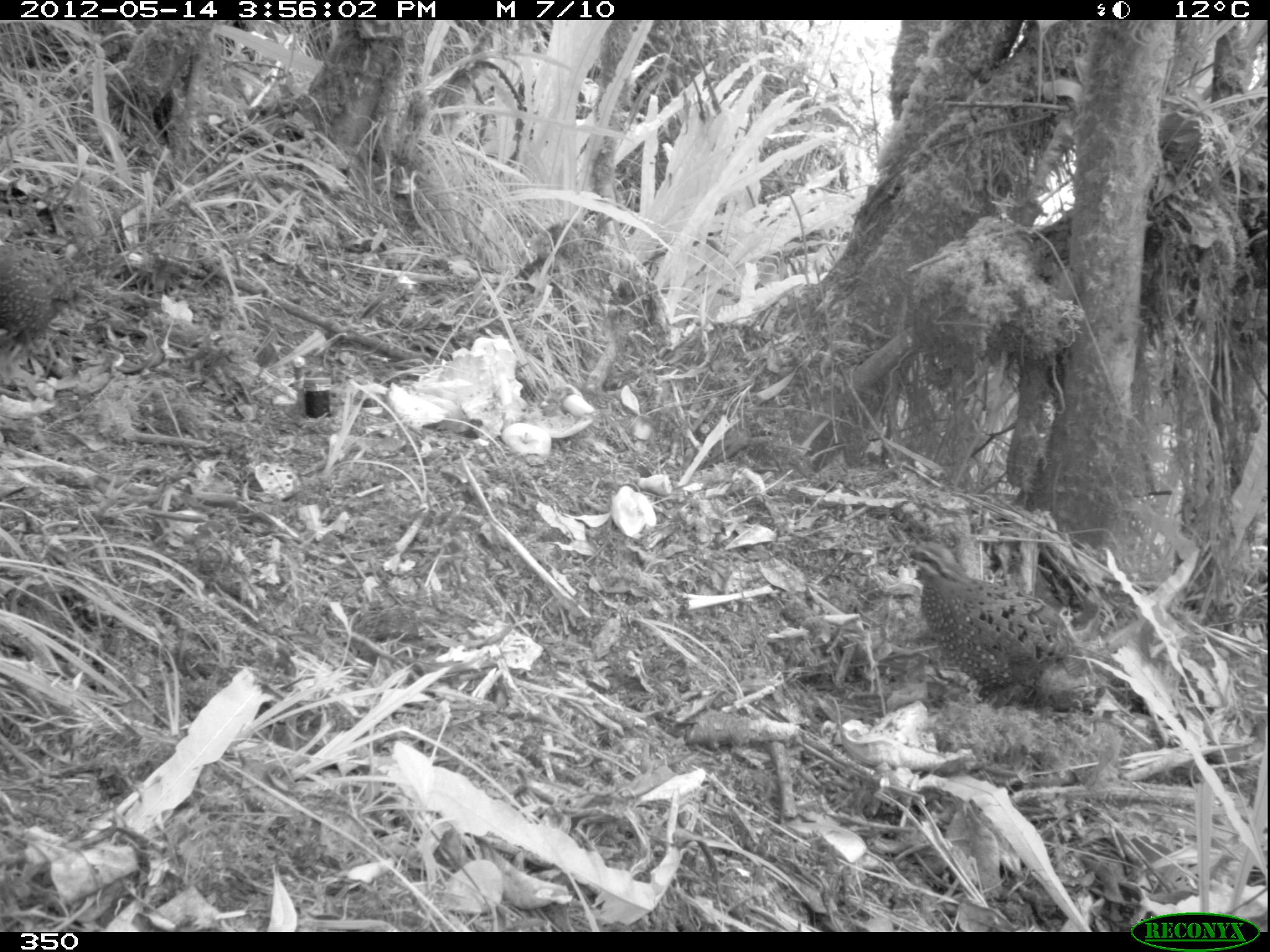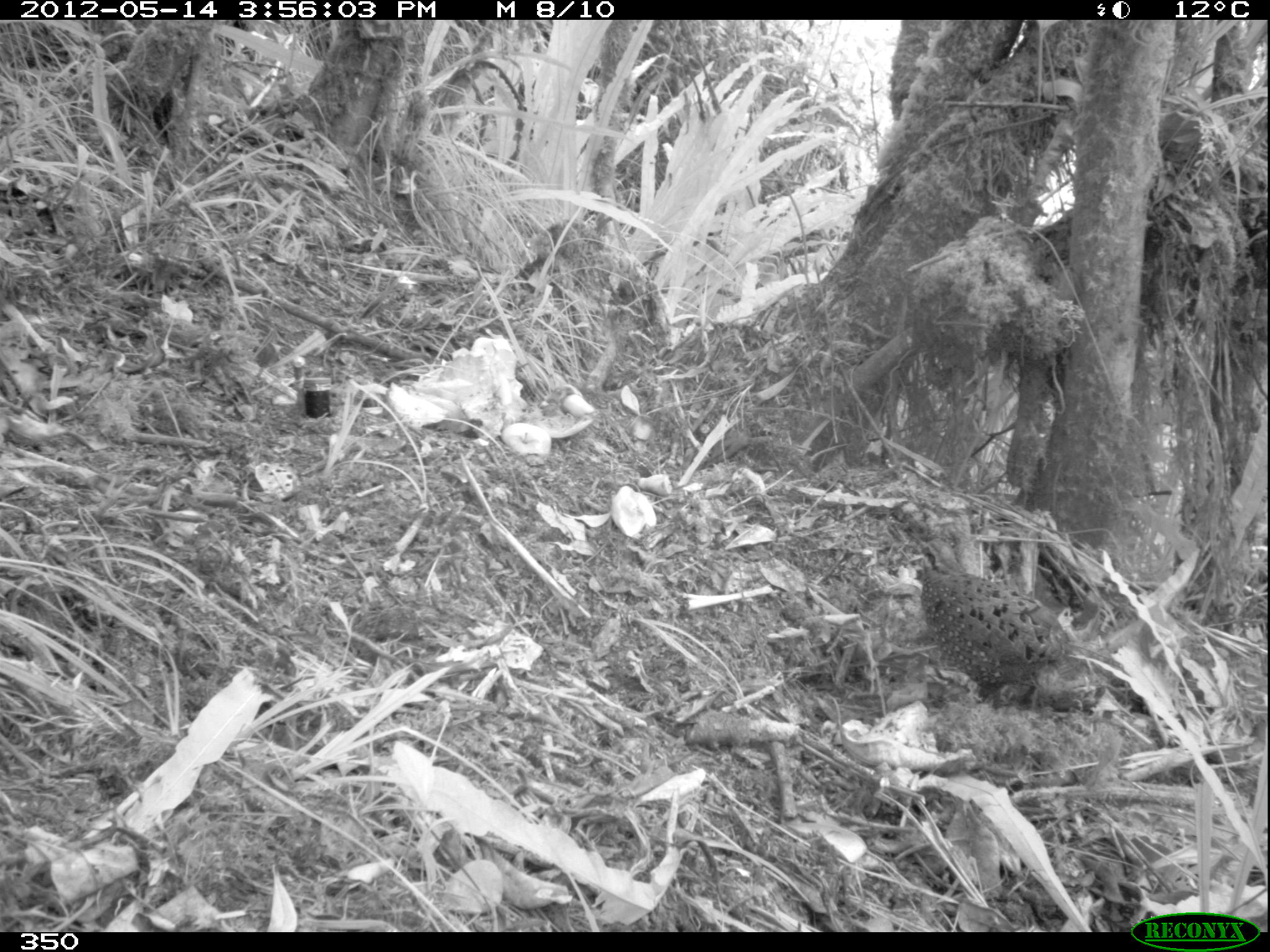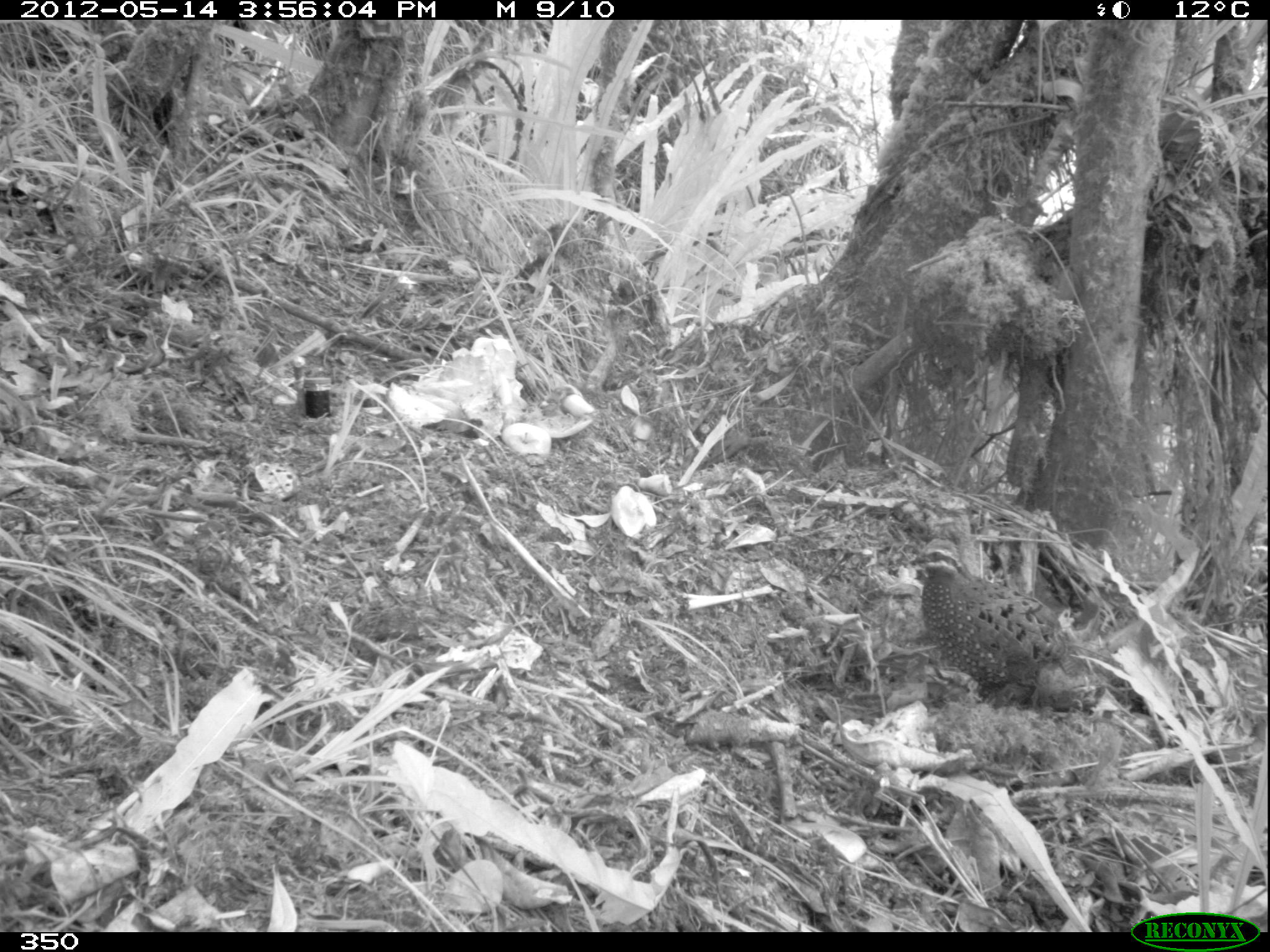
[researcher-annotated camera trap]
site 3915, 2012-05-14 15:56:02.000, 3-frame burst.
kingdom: Animalia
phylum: Chordata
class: Aves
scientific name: Aves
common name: bird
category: unknown bird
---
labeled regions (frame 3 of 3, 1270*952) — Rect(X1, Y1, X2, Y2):
unknown bird: Rect(910, 536, 1098, 713)